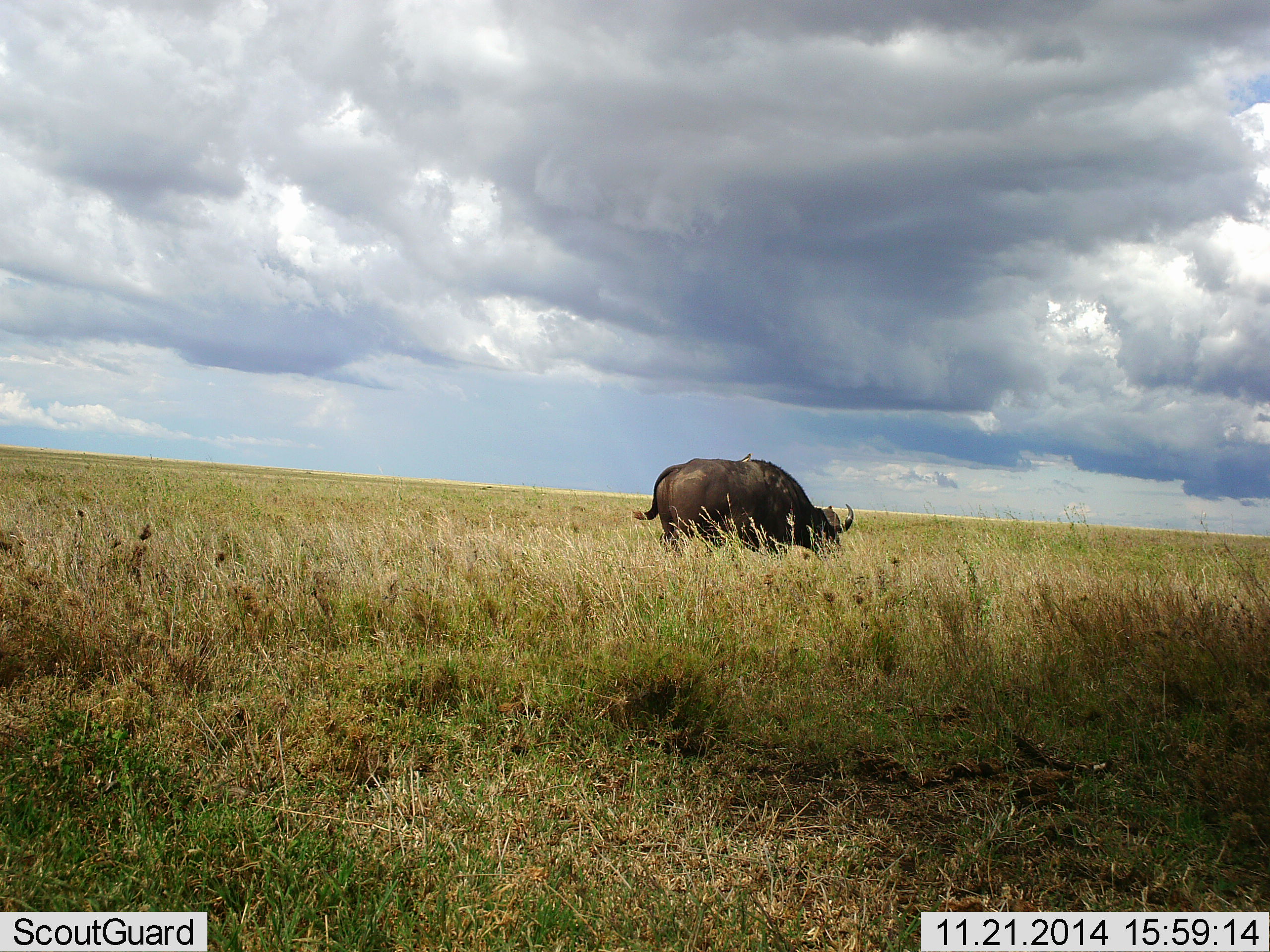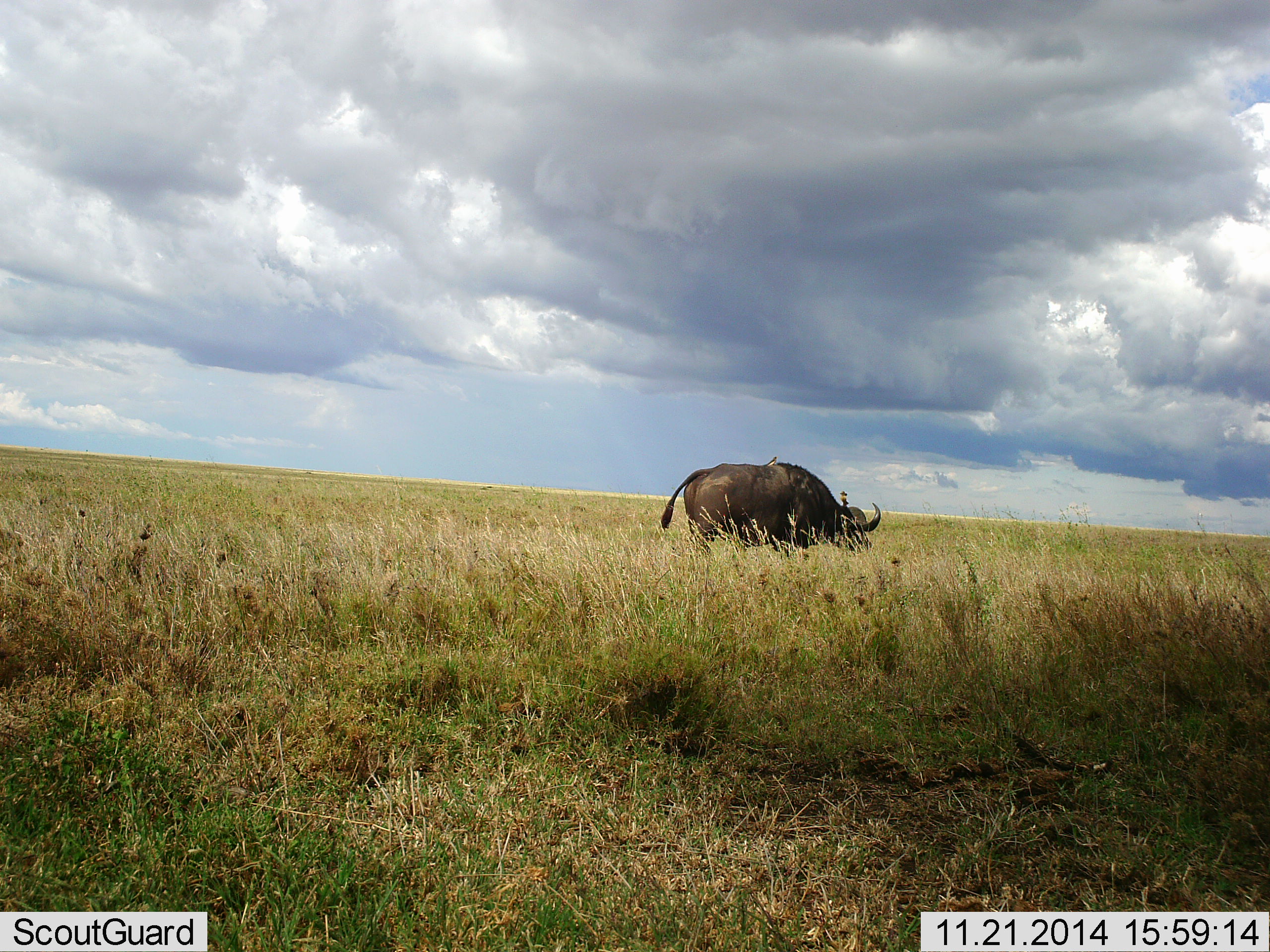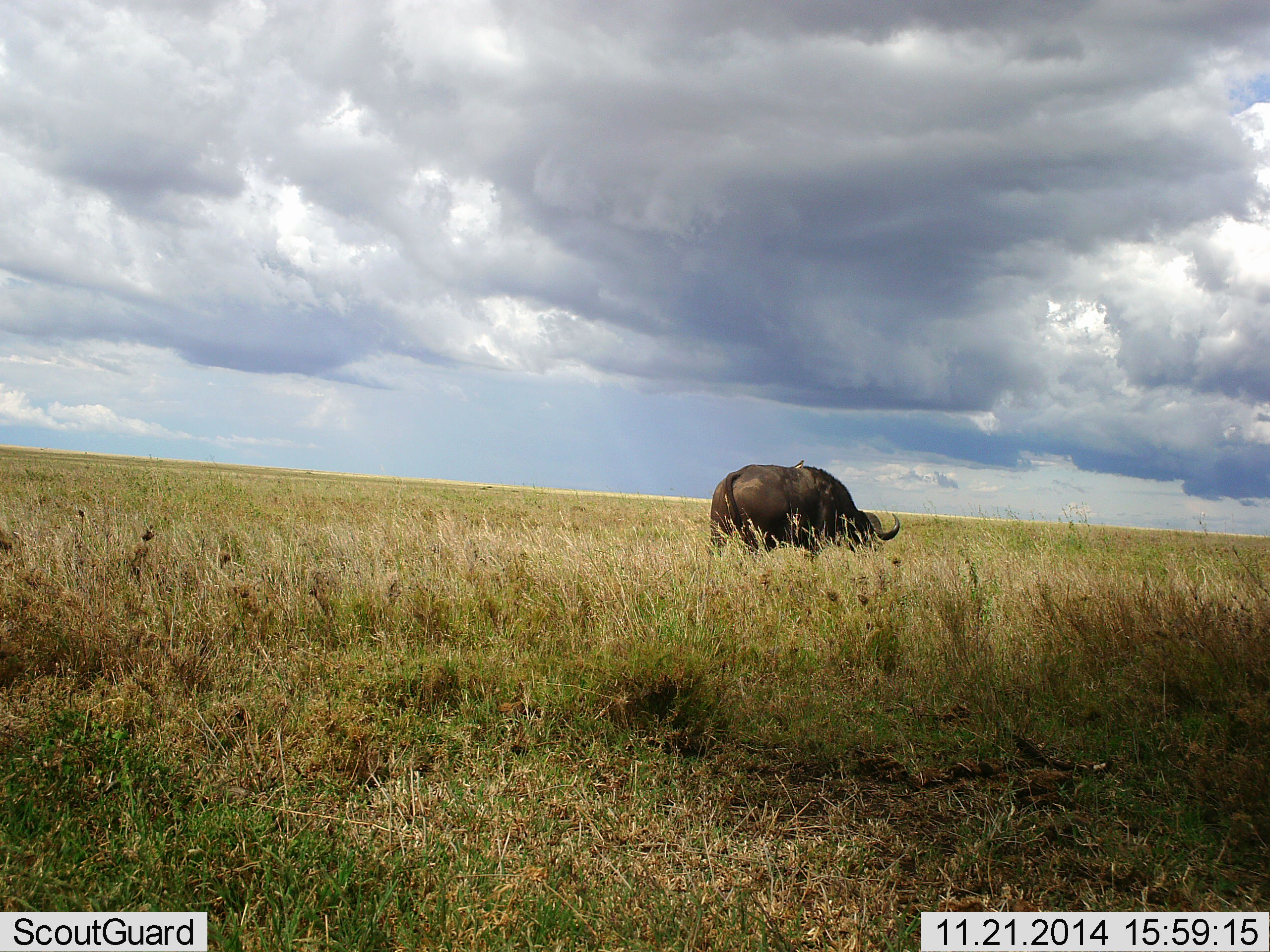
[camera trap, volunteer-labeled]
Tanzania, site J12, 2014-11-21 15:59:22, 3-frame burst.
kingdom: Animalia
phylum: Chordata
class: Mammalia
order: Artiodactyla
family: Bovidae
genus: Syncerus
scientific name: Syncerus caffer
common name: cape buffalo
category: buffalo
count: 1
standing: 6%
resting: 0%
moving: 56%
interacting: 0%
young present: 0%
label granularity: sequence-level